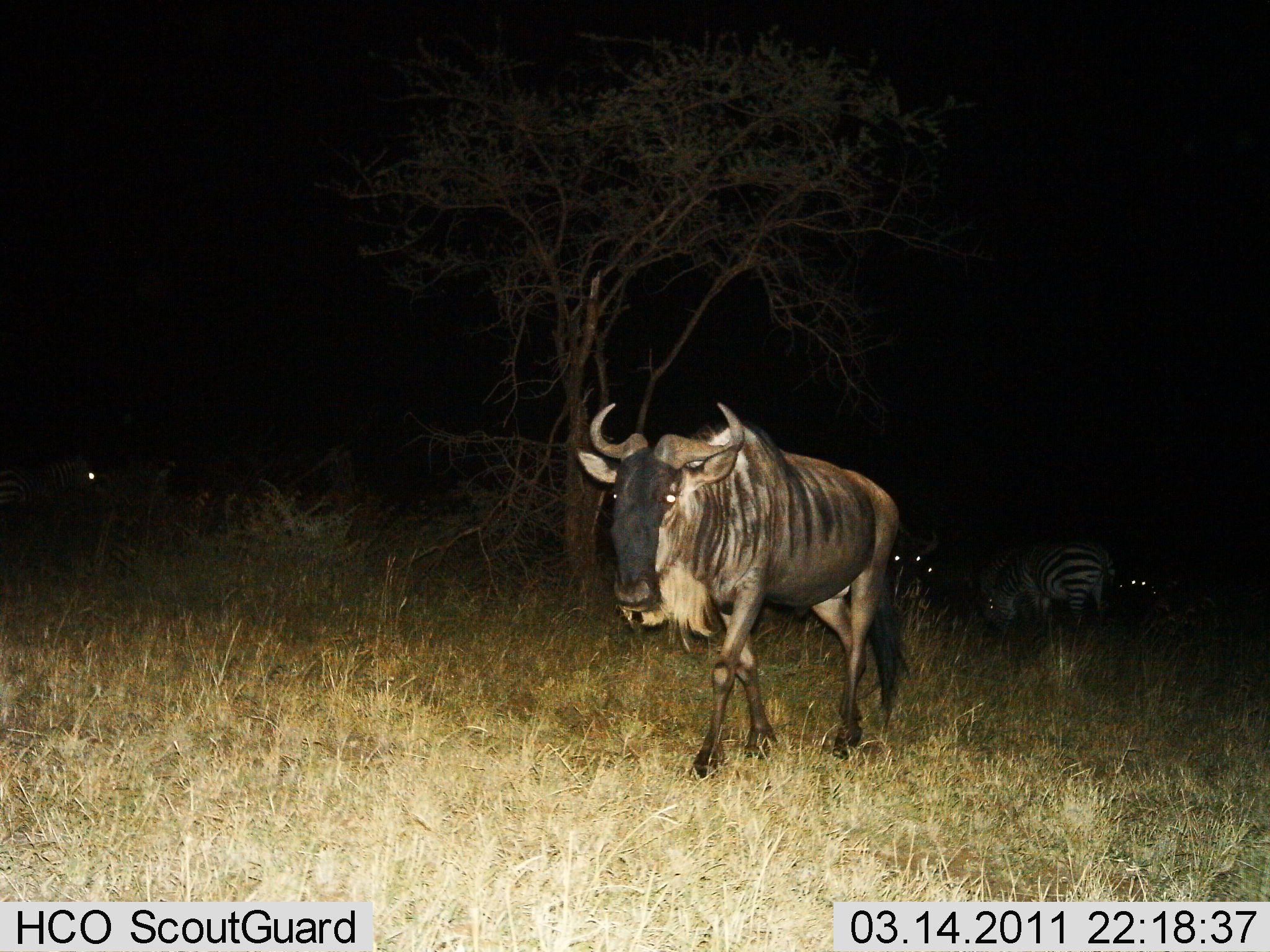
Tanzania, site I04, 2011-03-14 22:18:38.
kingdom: Animalia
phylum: Chordata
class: Mammalia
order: Artiodactyla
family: Bovidae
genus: Connochaetes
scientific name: Connochaetes taurinus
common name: blue wildebeest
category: wildebeest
Wildebeest (blue wildebeest) (Connochaetes taurinus), count 2. Behavior (volunteer vote fractions): standing 50%, resting 8%, moving 83%, interacting 0%. Young present (vote fraction): 0%. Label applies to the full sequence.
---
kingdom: Animalia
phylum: Chordata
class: Mammalia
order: Perissodactyla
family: Equidae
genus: Equus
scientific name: Equus quagga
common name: plains zebra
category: zebra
Zebra (plains zebra) (Equus quagga), count 2. Behavior (volunteer vote fractions): standing 70%, resting 0%, moving 20%, interacting 0%. Young present (vote fraction): 0%. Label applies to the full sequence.